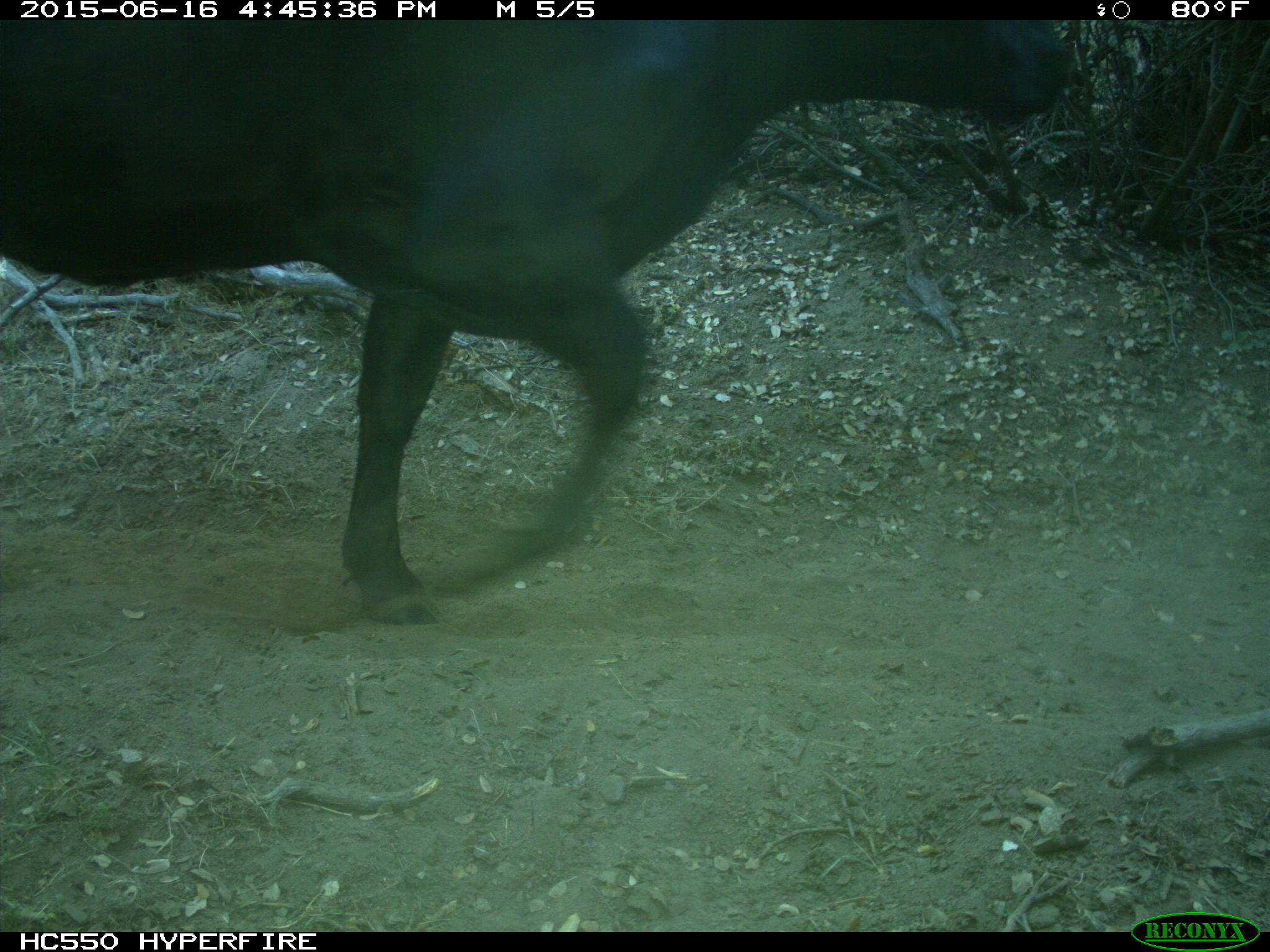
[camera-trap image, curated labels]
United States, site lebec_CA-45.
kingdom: Animalia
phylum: Chordata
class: Mammalia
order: Artiodactyla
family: Bovidae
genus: Bos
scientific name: Bos taurus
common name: domestic cow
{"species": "Bos taurus (domestic cow)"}